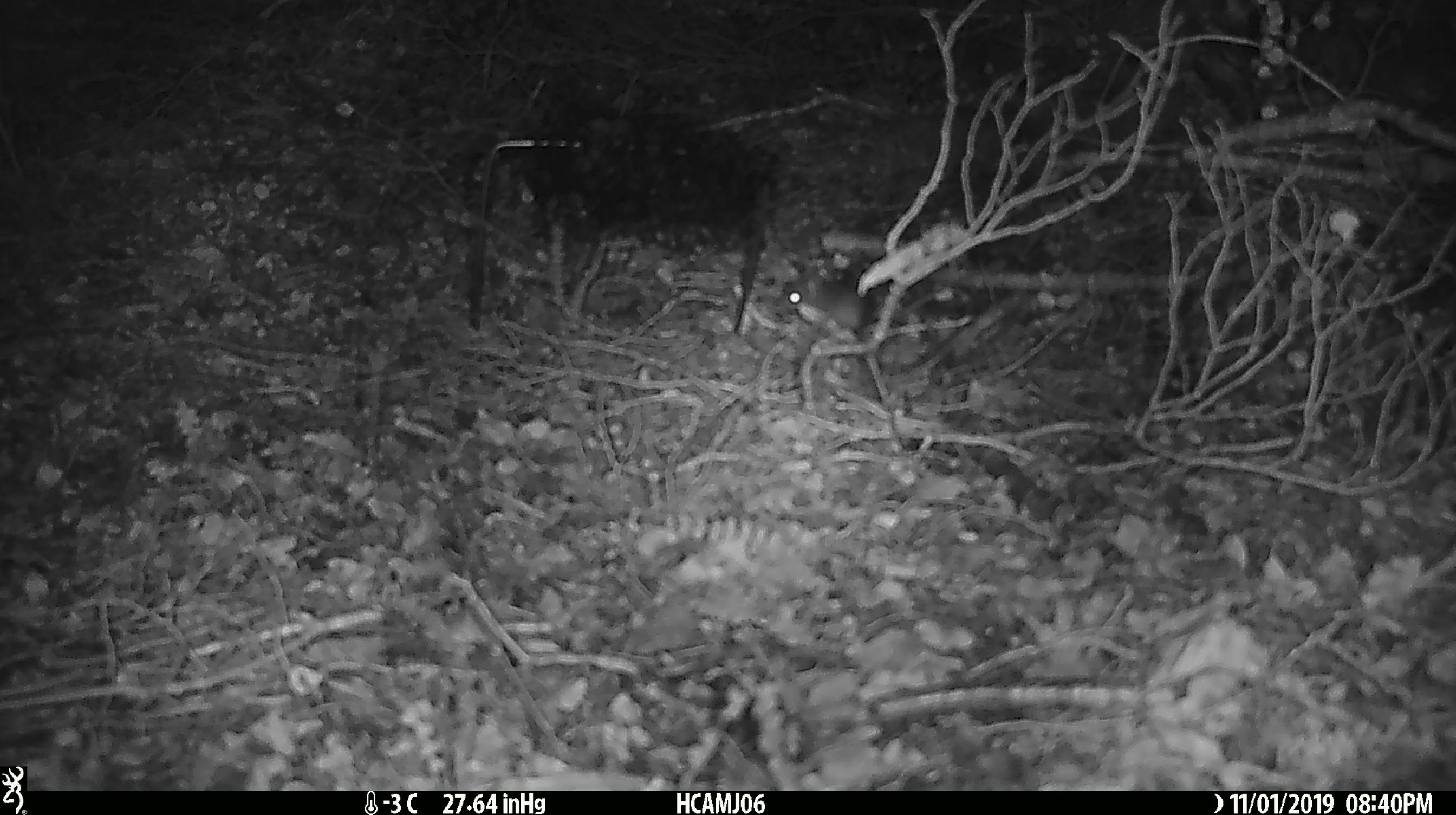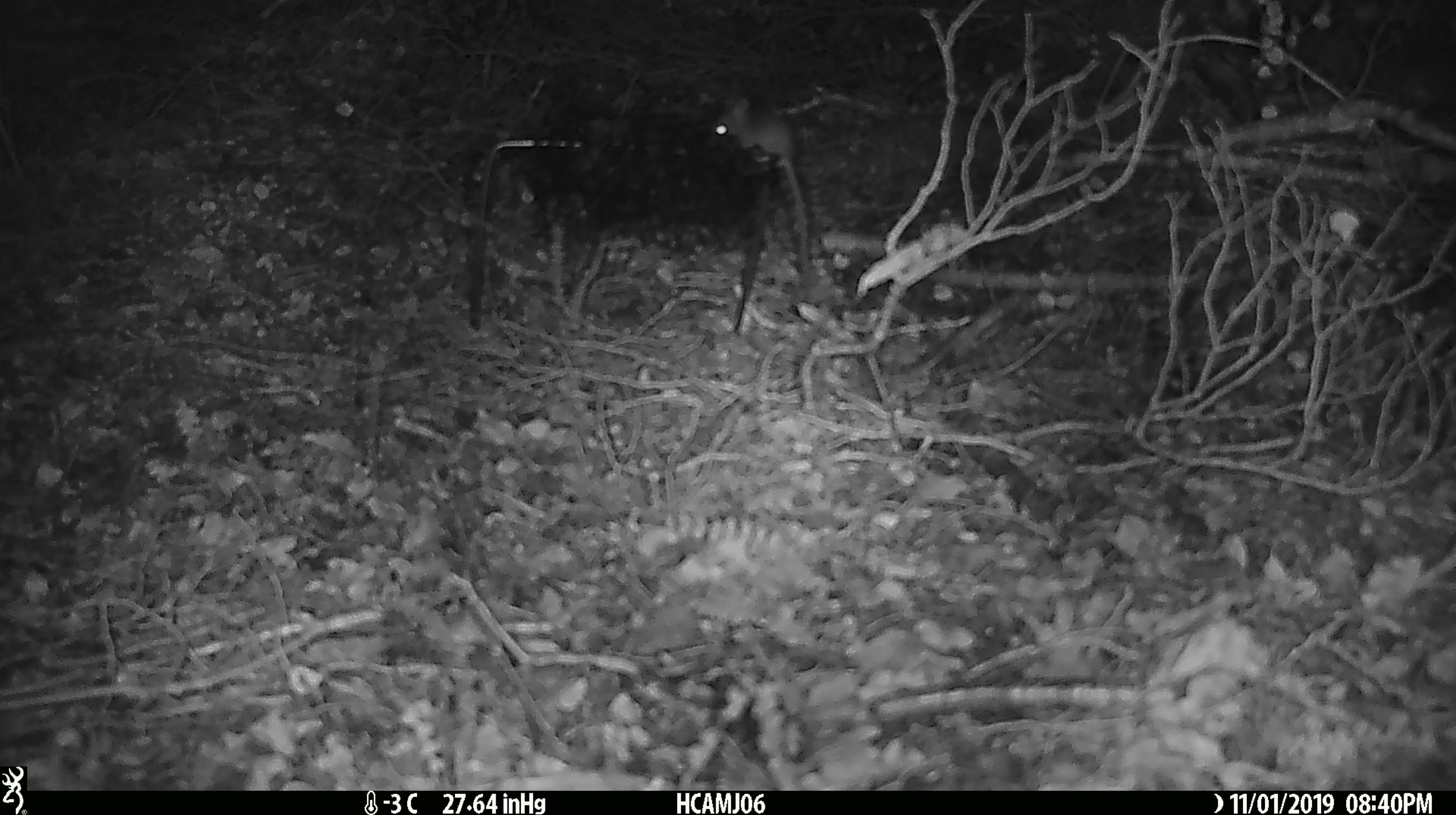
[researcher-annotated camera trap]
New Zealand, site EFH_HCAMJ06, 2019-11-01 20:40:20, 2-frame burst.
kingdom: Animalia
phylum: Chordata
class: Mammalia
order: Rodentia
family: Muridae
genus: Mus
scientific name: Mus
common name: mouse